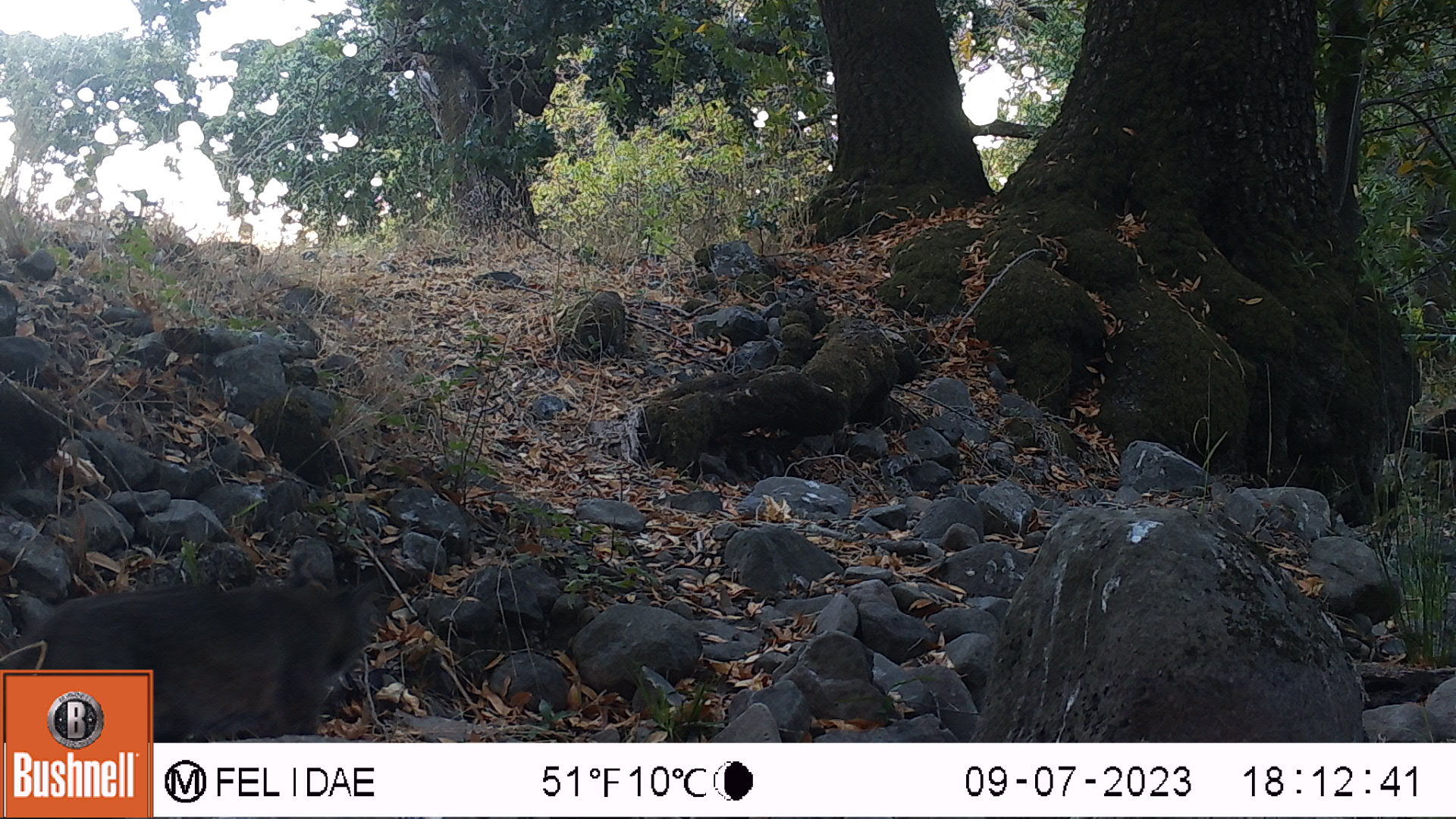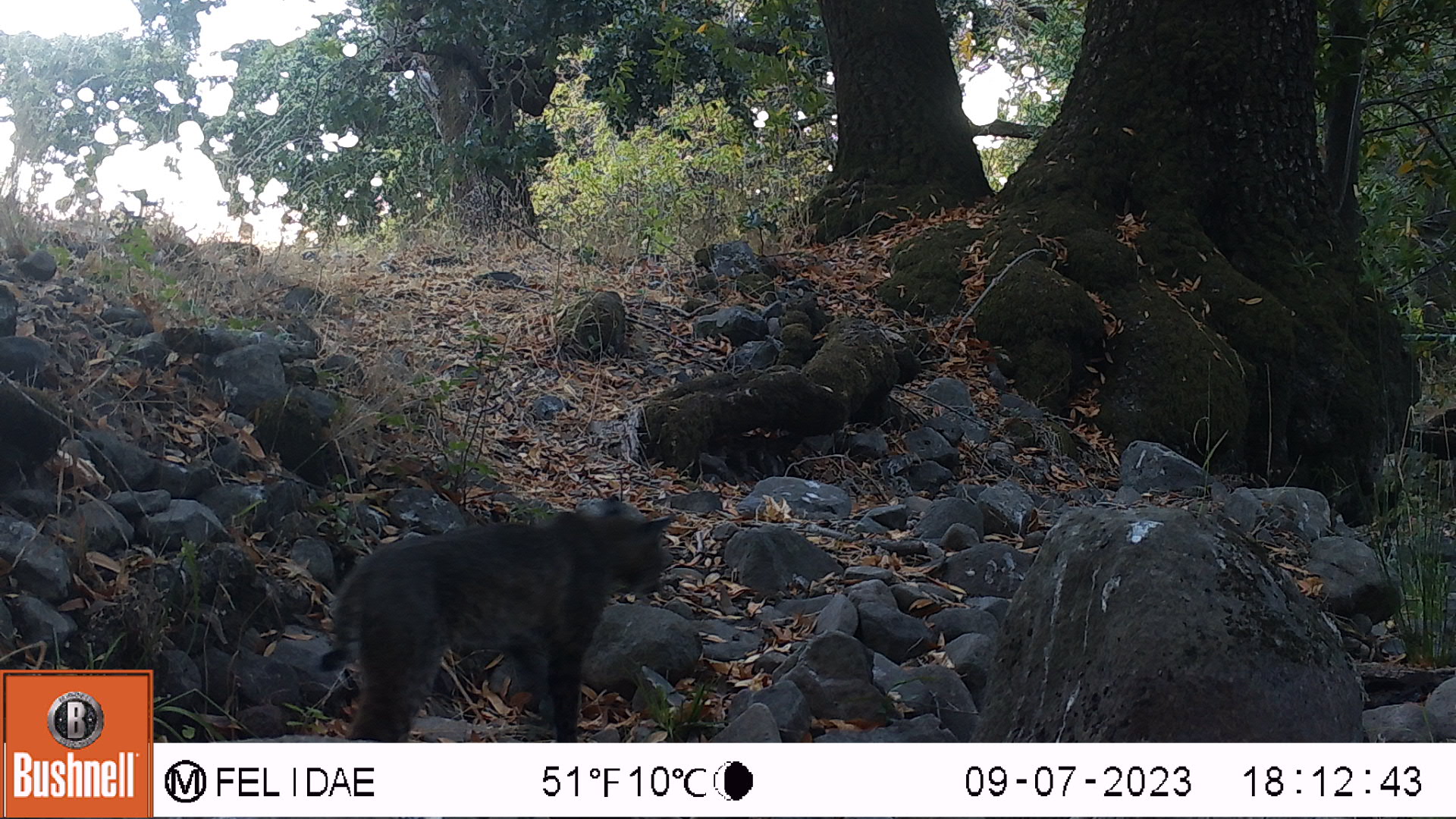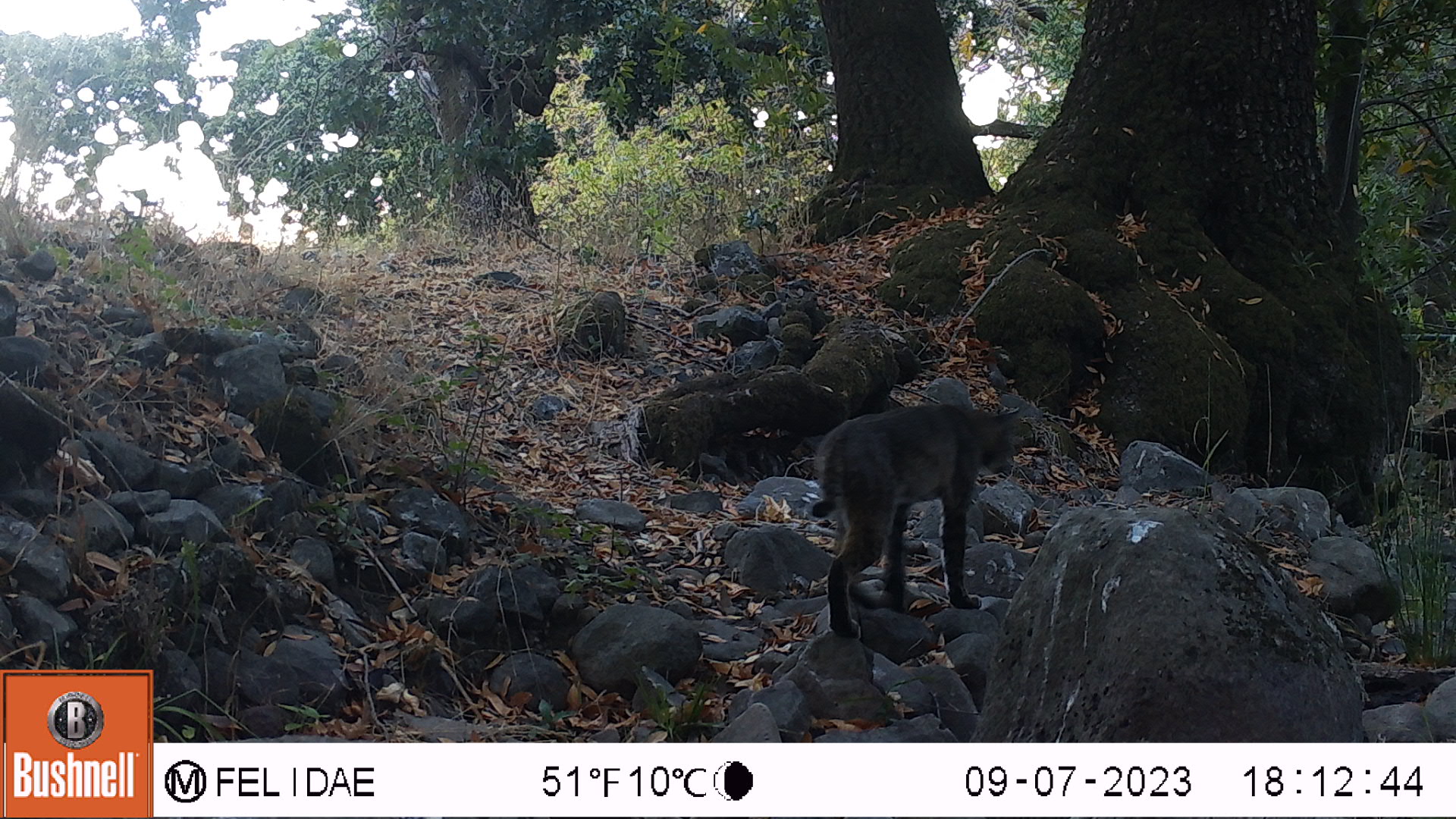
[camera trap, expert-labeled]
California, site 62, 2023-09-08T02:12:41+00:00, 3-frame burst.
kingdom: Animalia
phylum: Chordata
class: Mammalia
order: Carnivora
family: Felidae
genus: Lynx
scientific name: Lynx rufus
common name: bobcat